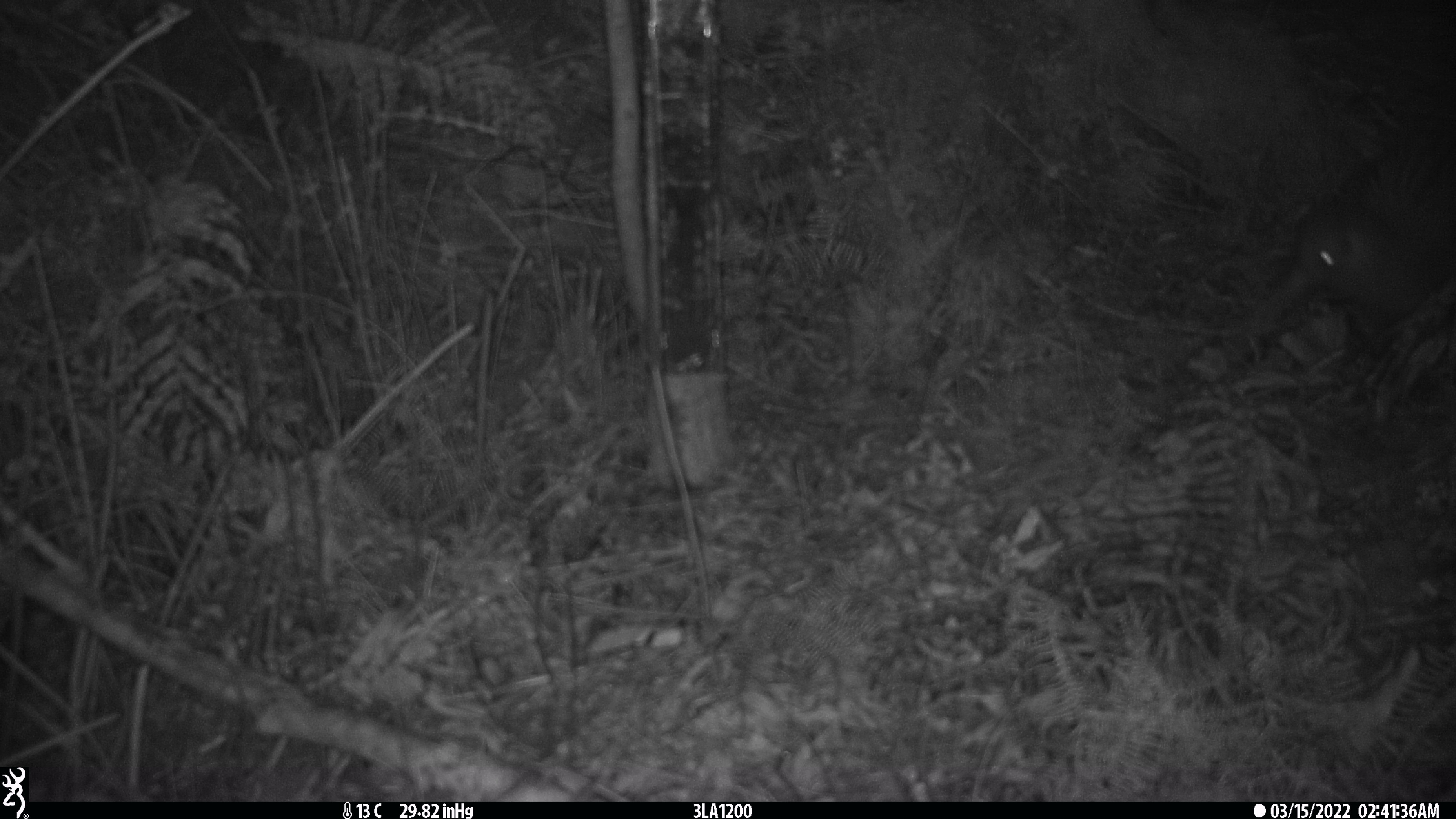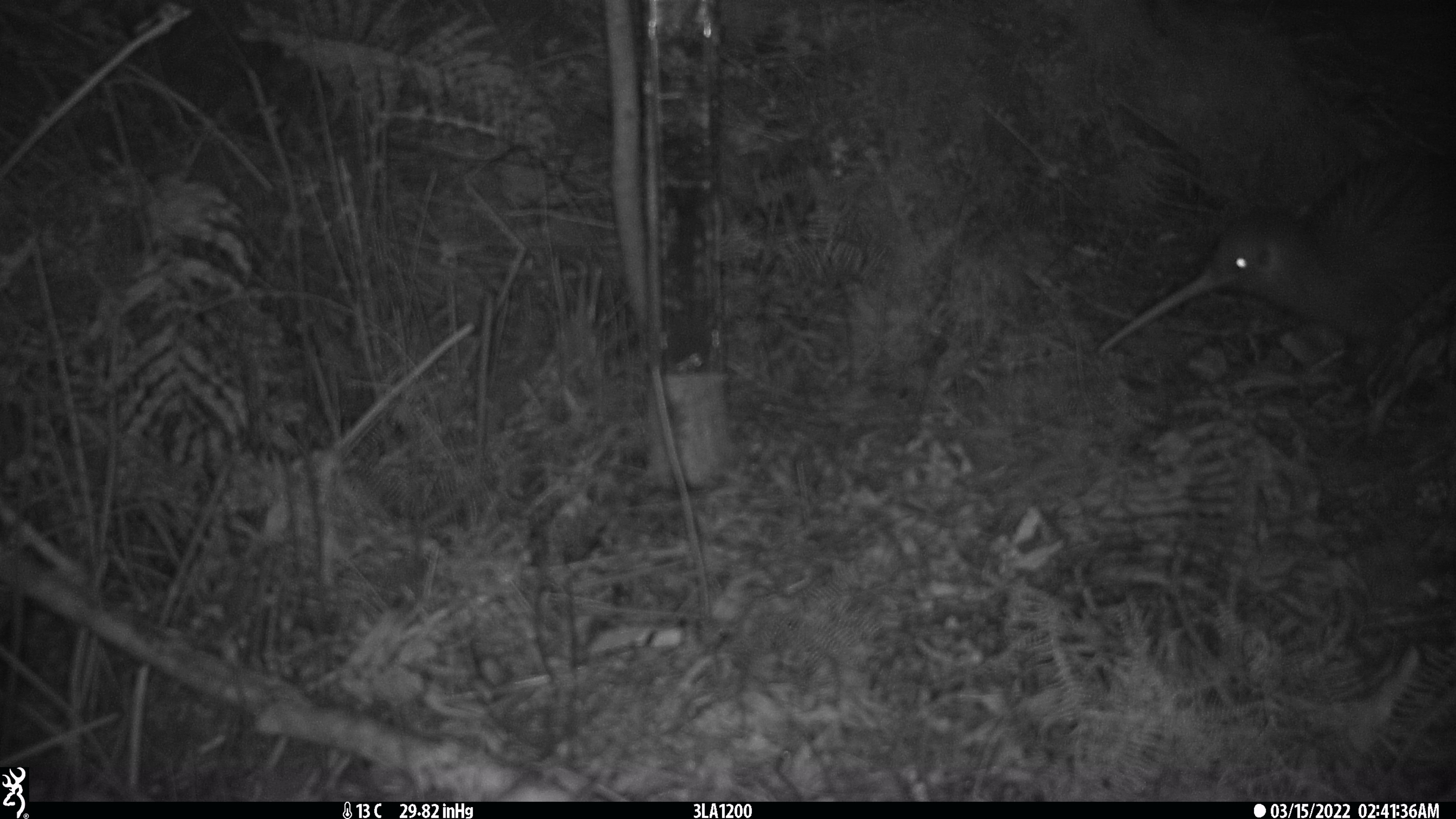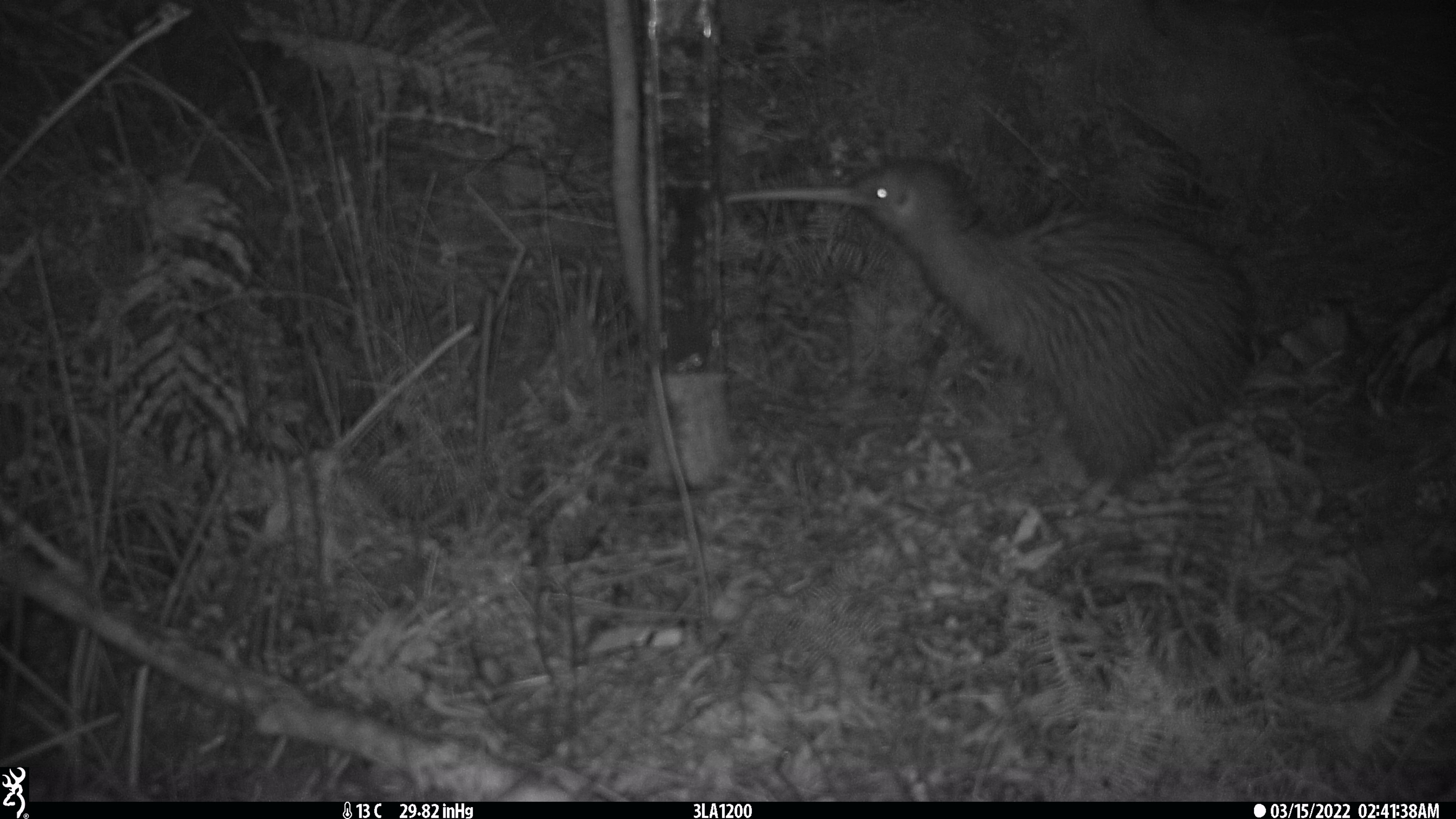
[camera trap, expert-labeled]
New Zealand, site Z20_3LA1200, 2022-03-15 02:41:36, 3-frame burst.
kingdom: Animalia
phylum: Chordata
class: Aves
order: Apterygiformes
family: Apterygidae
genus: Apteryx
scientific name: Apteryx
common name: kiwi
Kiwi (Apteryx).